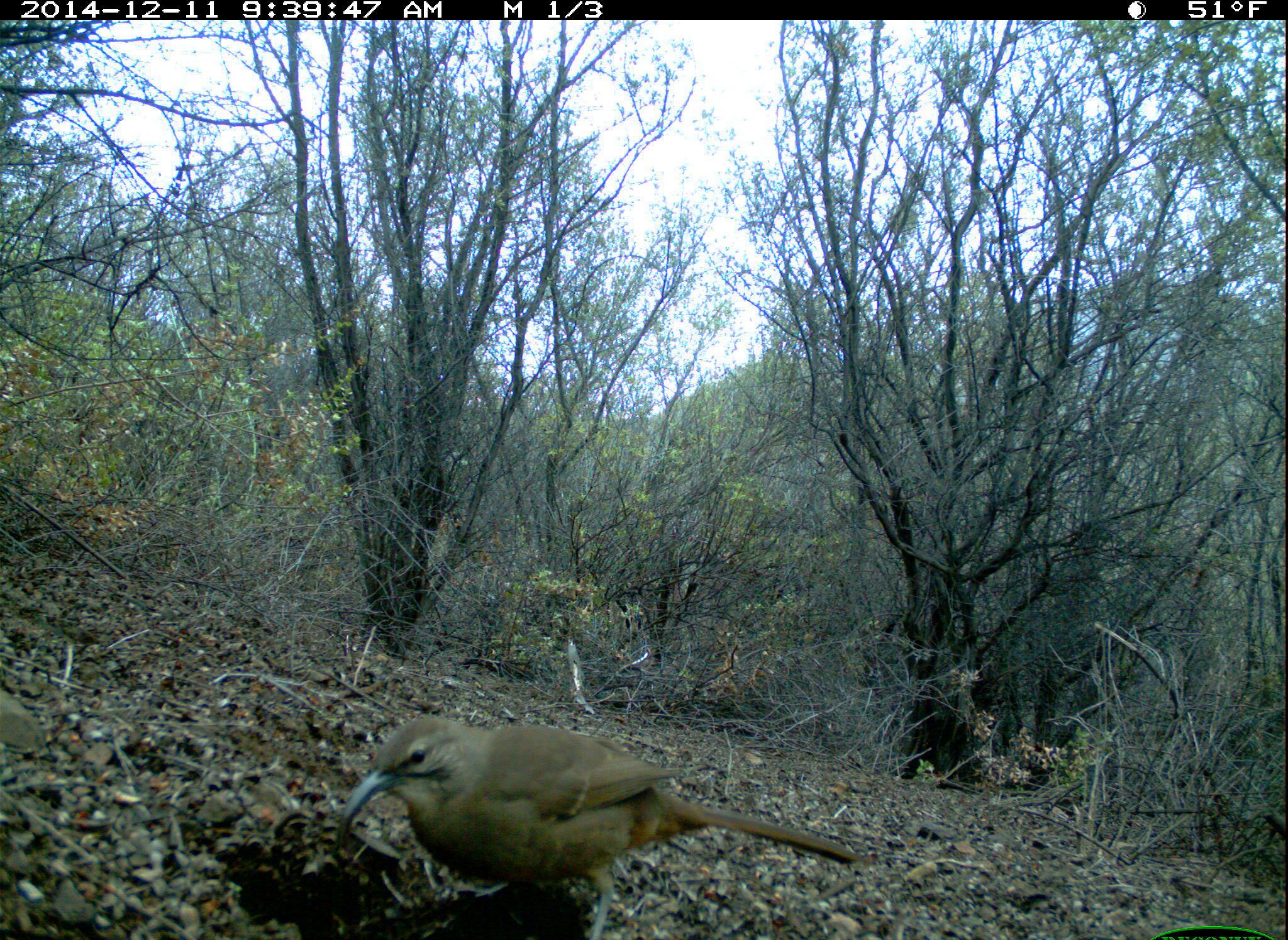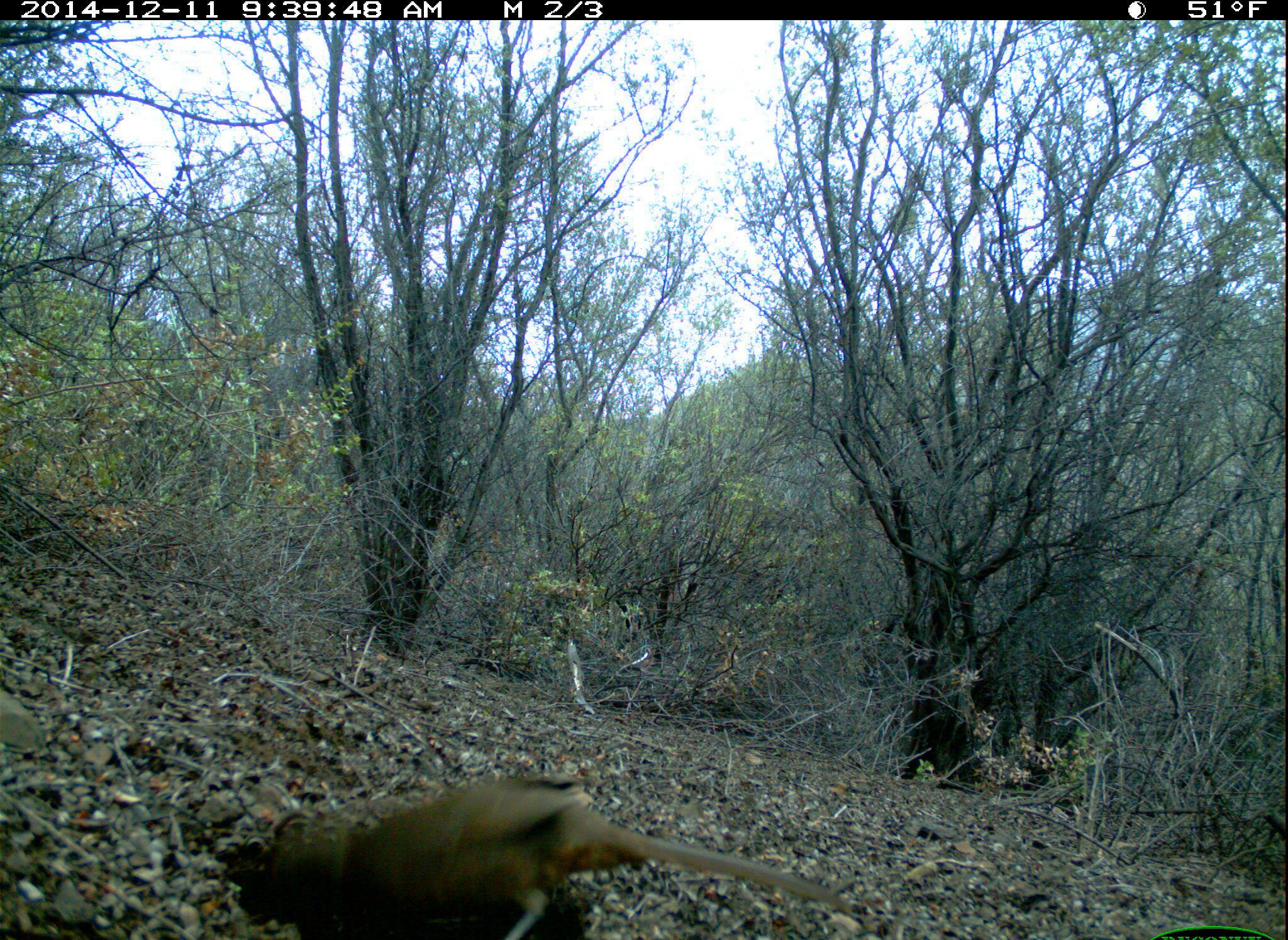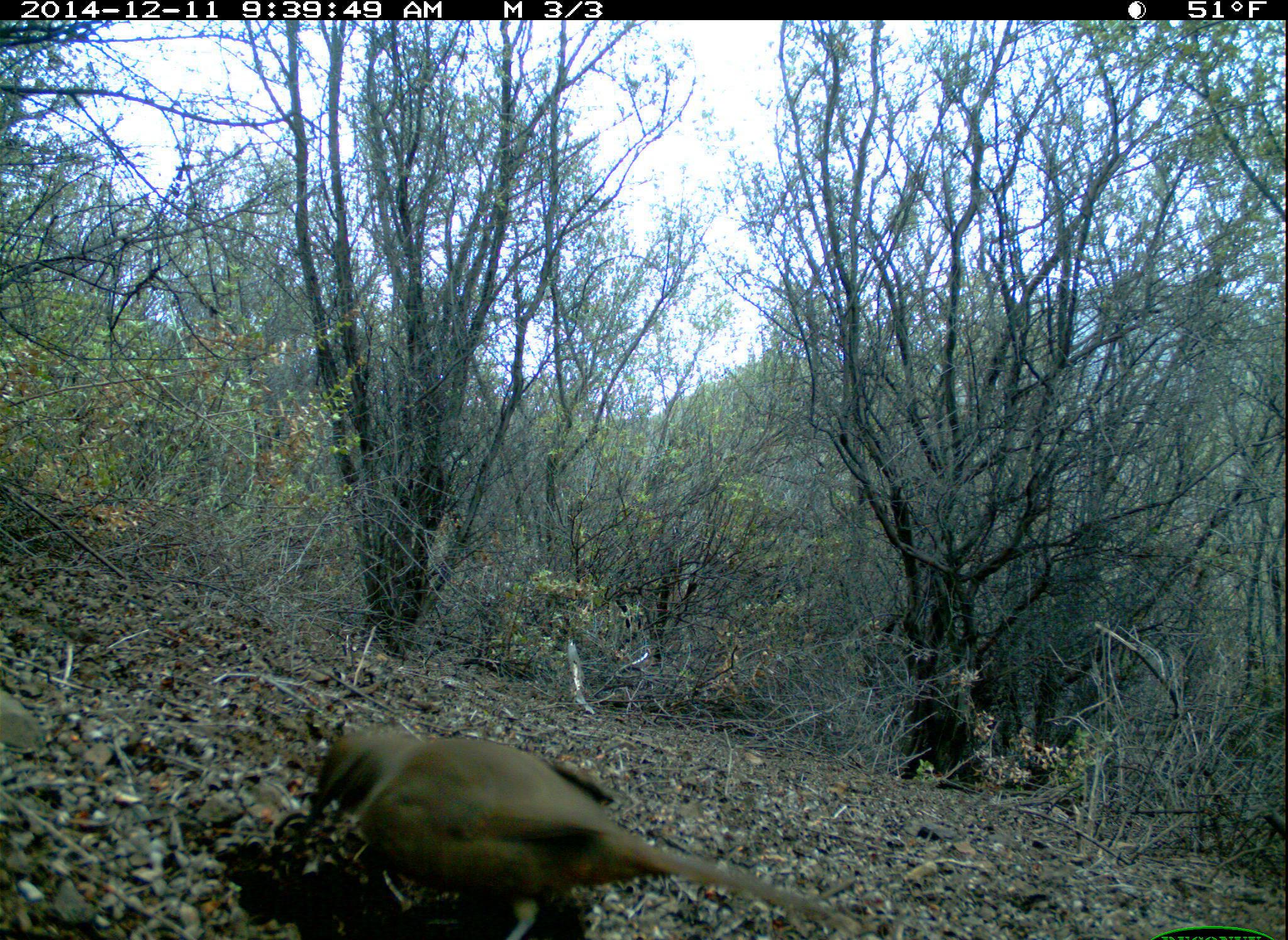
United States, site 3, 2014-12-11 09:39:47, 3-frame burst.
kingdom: Animalia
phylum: Chordata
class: Aves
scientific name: Aves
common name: bird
Bird (Aves).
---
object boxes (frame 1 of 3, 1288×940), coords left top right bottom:
bird: 329 717 857 938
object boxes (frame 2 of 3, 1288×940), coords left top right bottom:
bird: 214 765 860 940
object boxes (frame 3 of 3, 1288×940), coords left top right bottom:
bird: 300 724 855 936